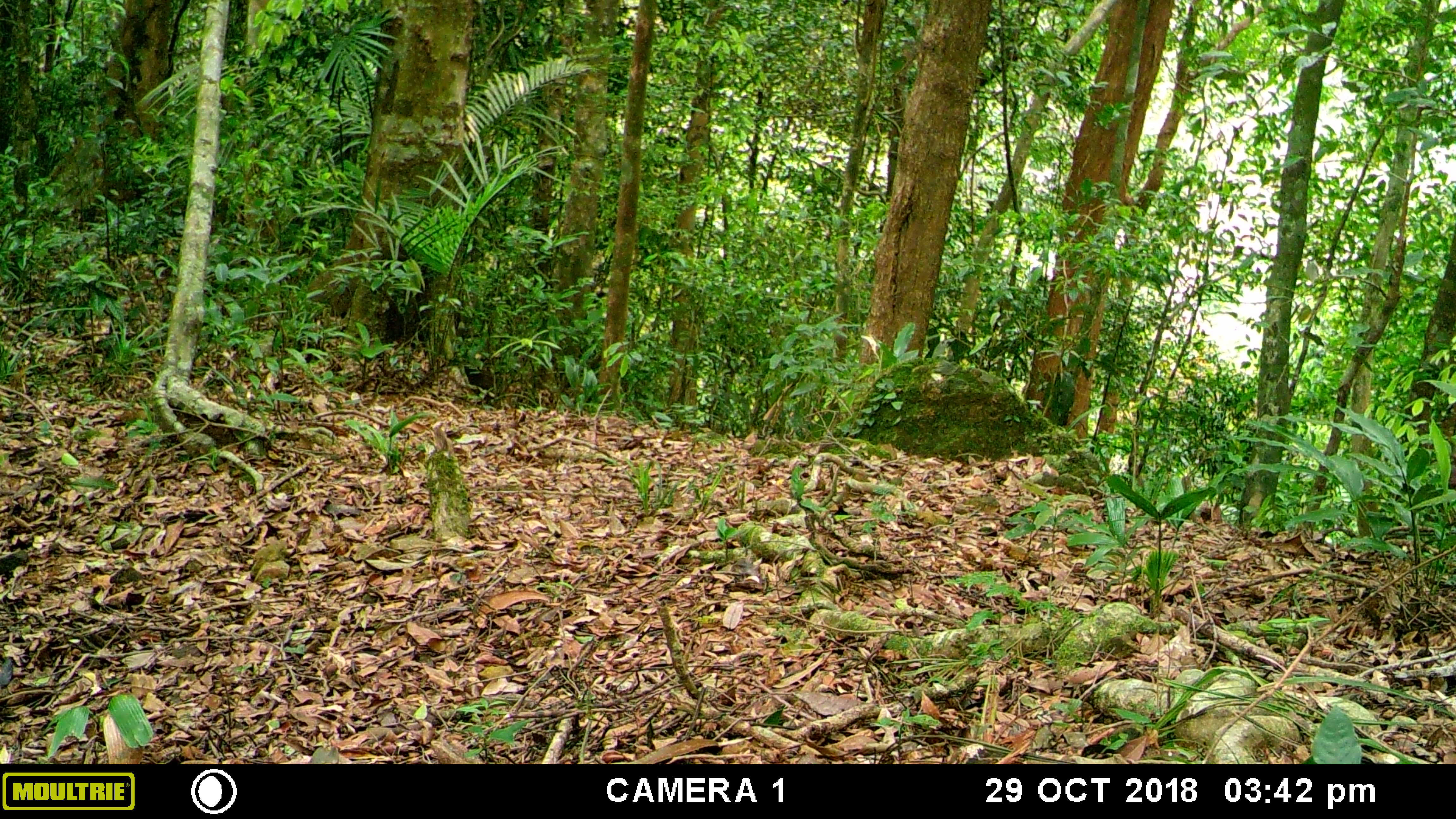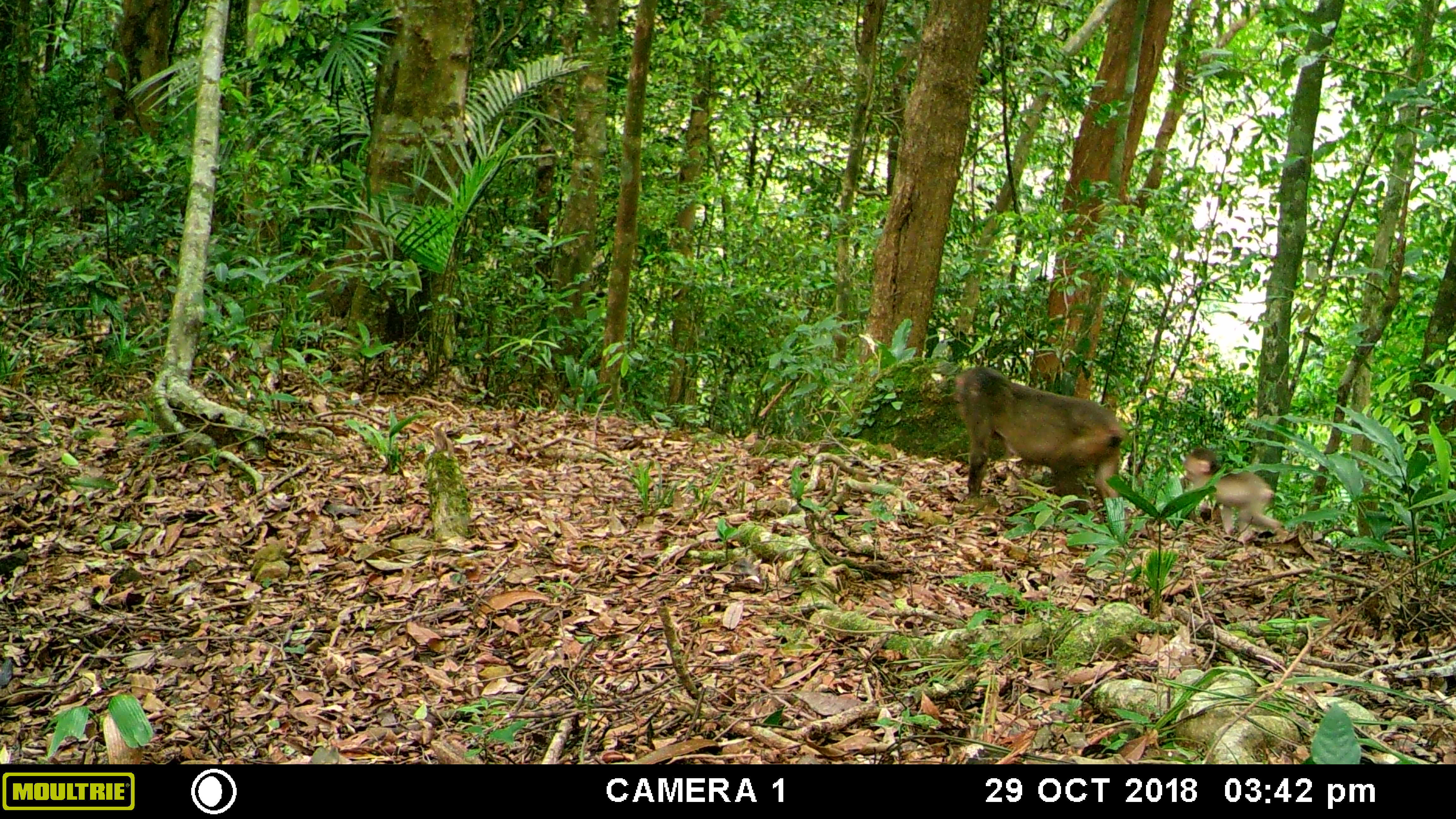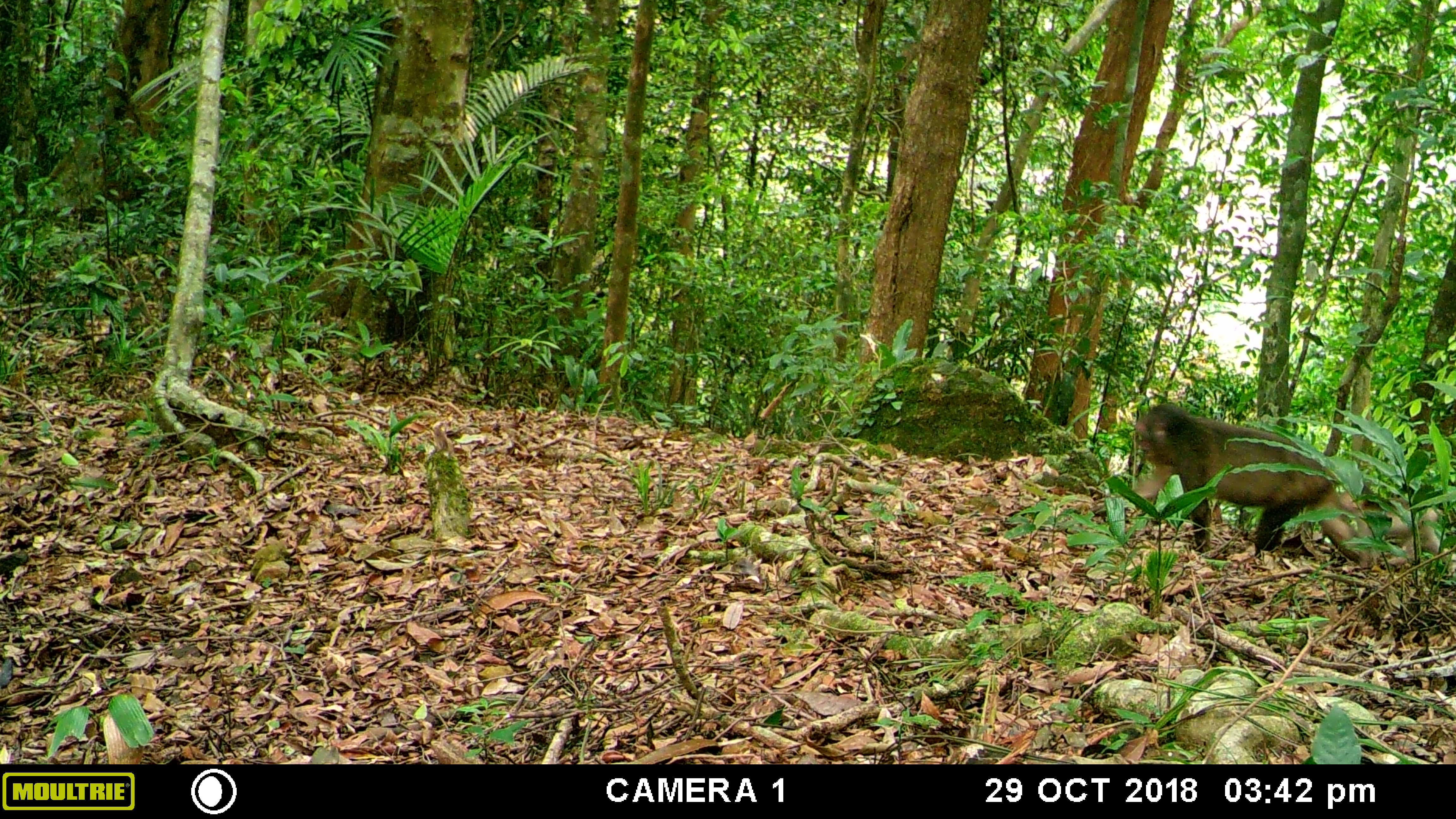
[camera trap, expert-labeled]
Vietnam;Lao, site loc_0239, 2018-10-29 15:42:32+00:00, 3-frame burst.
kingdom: Animalia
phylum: Chordata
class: Mammalia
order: Primates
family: Cercopithecidae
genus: Macaca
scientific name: Macaca arctoides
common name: stump-tailed macaque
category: stump tailed macaque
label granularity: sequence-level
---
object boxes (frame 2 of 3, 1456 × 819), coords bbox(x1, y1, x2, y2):
stump tailed macaque: bbox(951, 364, 1129, 532); bbox(1176, 446, 1284, 544)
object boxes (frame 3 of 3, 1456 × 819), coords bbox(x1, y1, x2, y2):
stump tailed macaque: bbox(1123, 400, 1372, 569); bbox(1336, 480, 1453, 576)